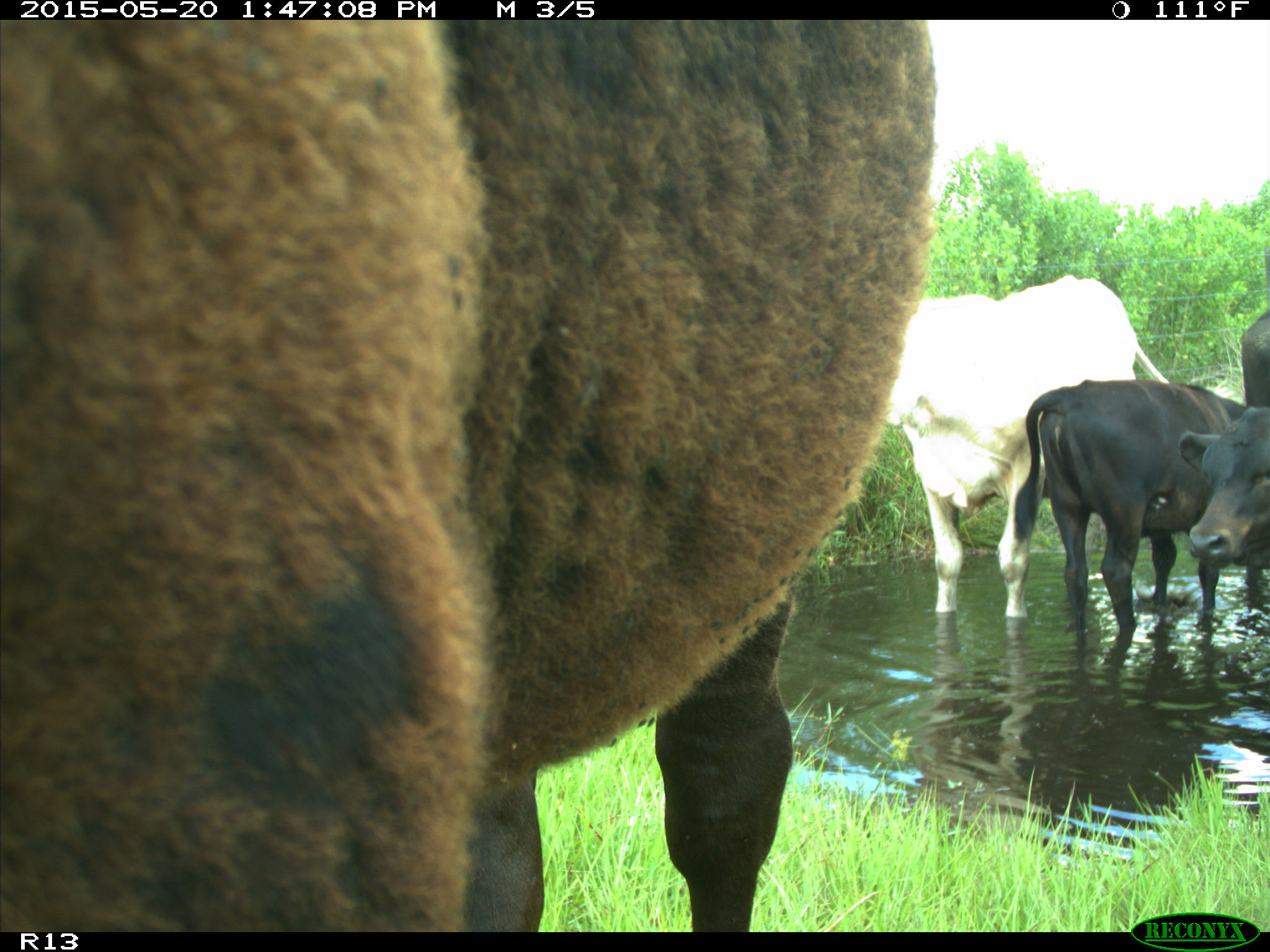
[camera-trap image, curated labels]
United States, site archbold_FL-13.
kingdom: Animalia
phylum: Chordata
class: Mammalia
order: Artiodactyla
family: Bovidae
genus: Bos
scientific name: Bos taurus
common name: domestic cow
Bos taurus (domestic cow).